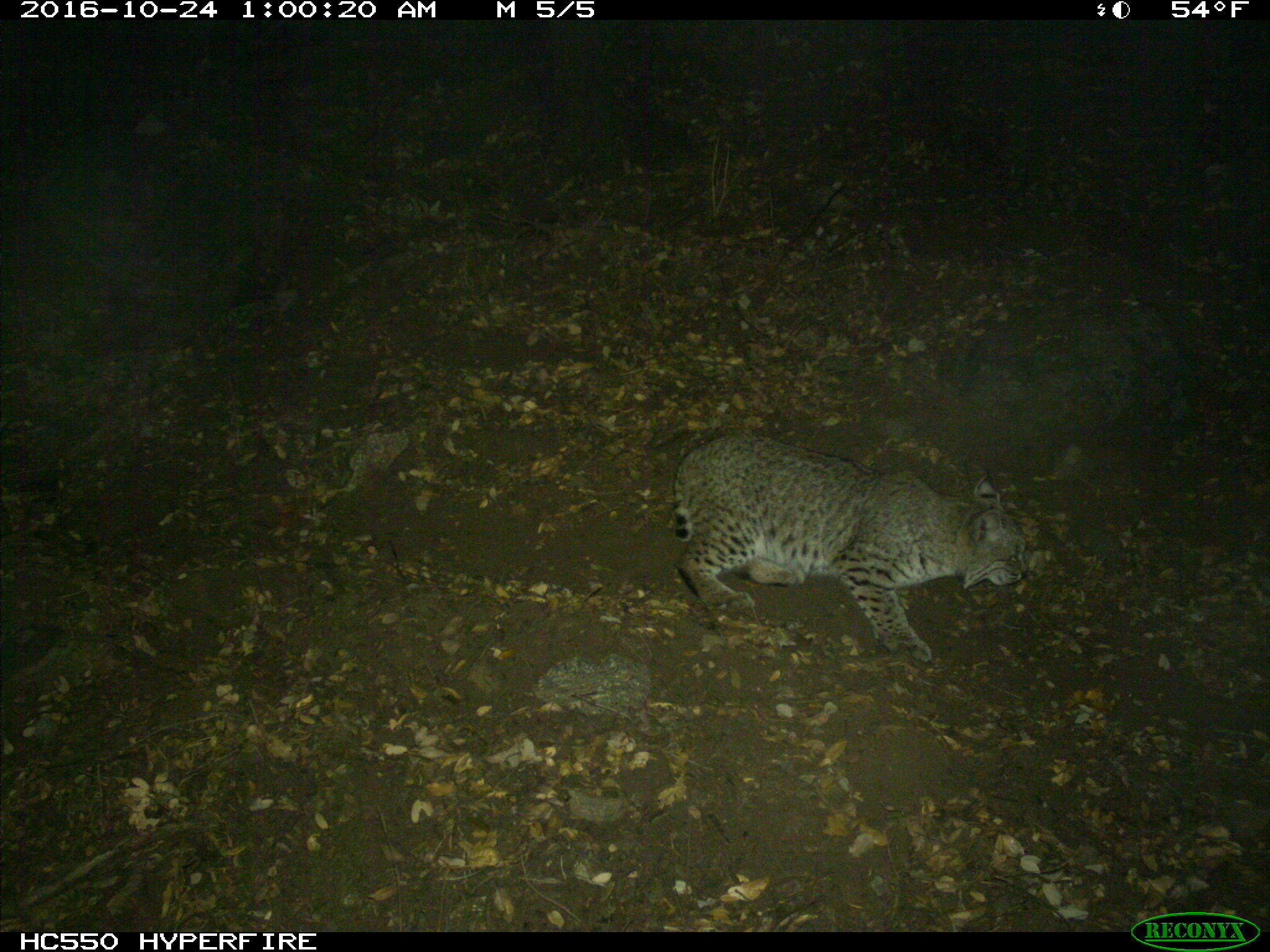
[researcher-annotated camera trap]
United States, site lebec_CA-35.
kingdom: Animalia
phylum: Chordata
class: Mammalia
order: Carnivora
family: Felidae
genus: Lynx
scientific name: Lynx rufus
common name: bobcat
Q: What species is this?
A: Lynx rufus (bobcat).